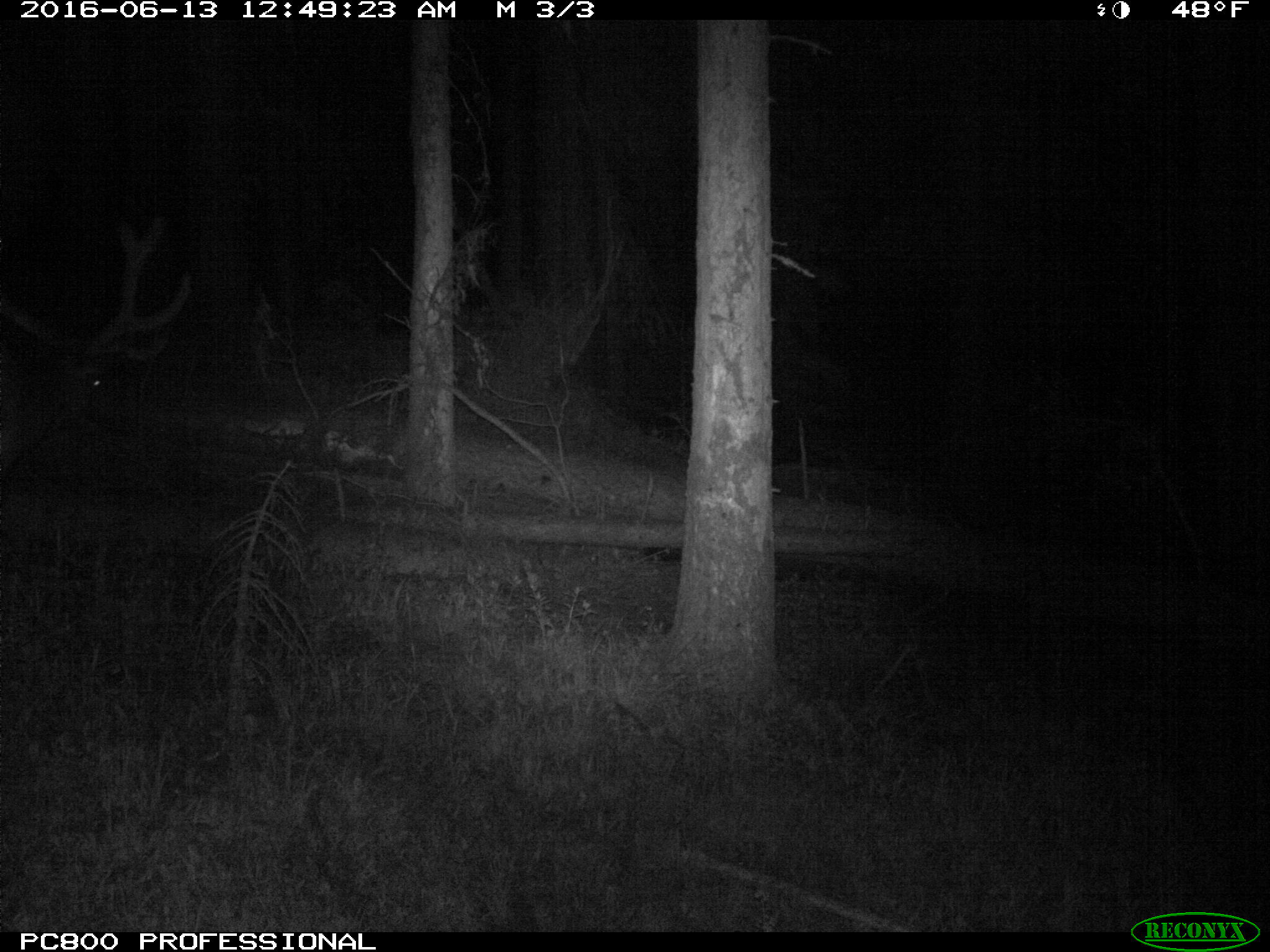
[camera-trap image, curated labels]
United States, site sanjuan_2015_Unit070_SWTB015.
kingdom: Animalia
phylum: Chordata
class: Mammalia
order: Artiodactyla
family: Cervidae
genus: Cervus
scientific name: Cervus elaphus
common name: red deer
Cervus elaphus (red deer).